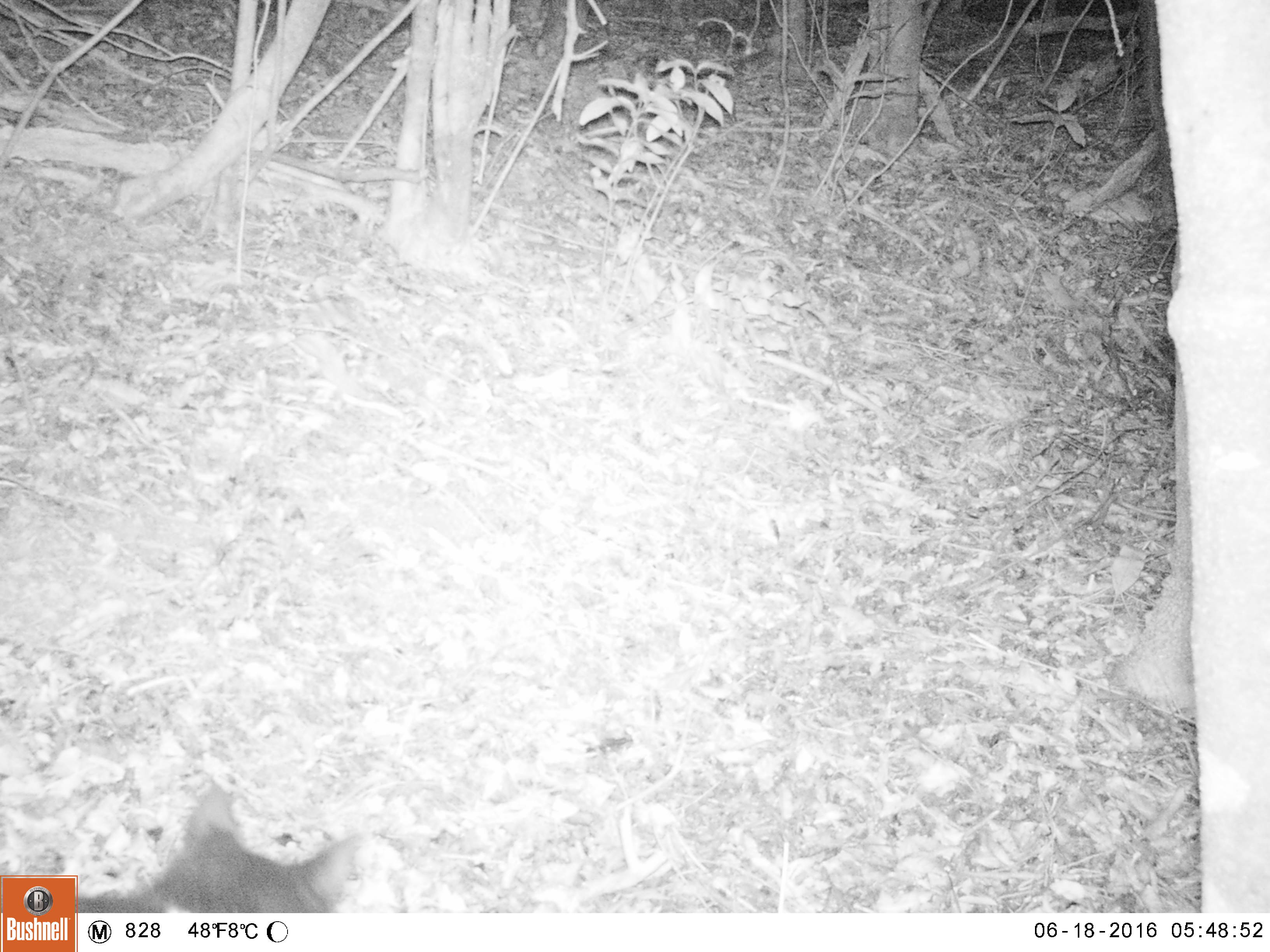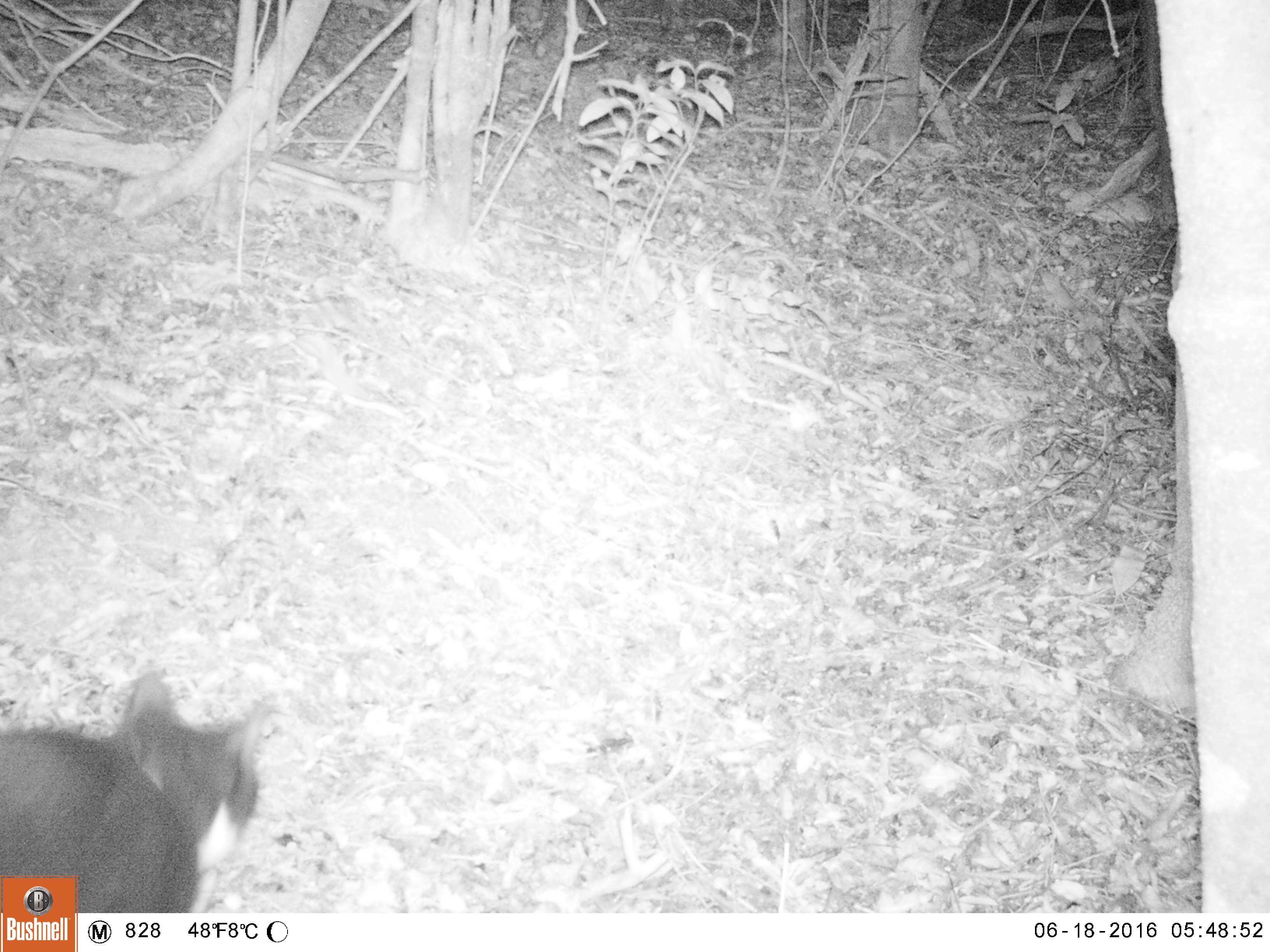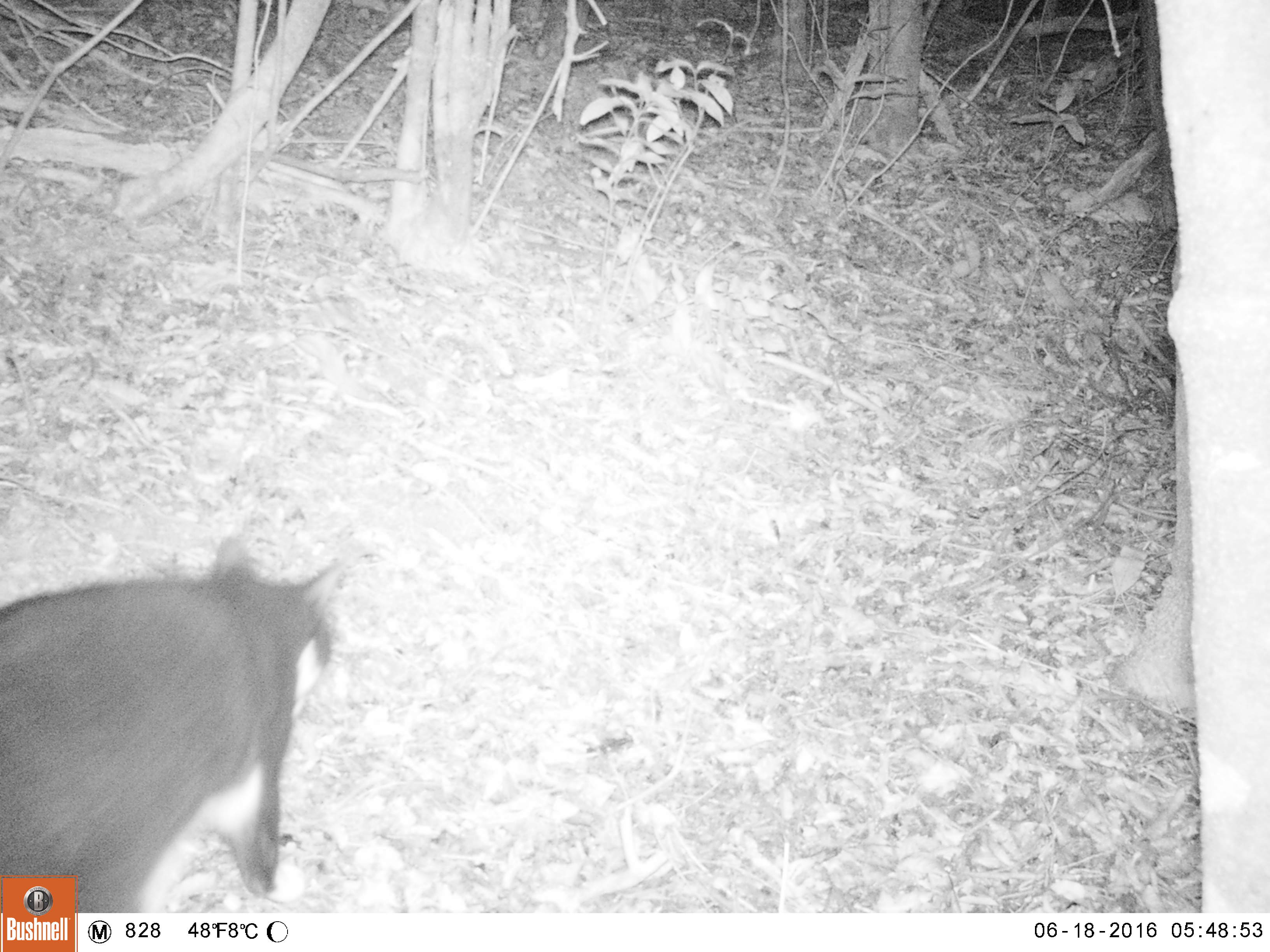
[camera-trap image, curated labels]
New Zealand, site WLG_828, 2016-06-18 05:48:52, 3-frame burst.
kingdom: Animalia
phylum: Chordata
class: Mammalia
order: Carnivora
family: Felidae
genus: Felis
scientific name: Felis catus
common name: domestic cat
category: cat